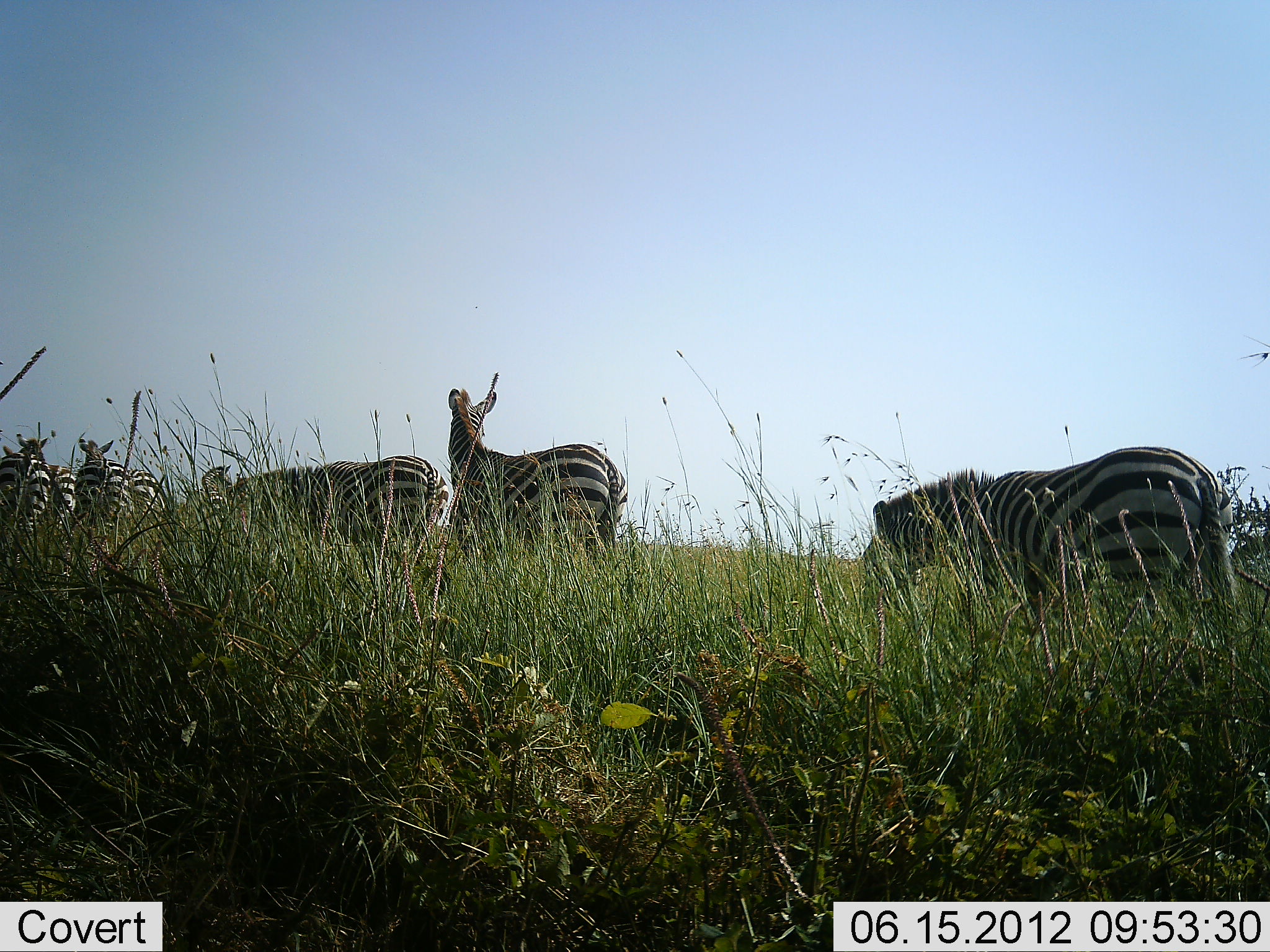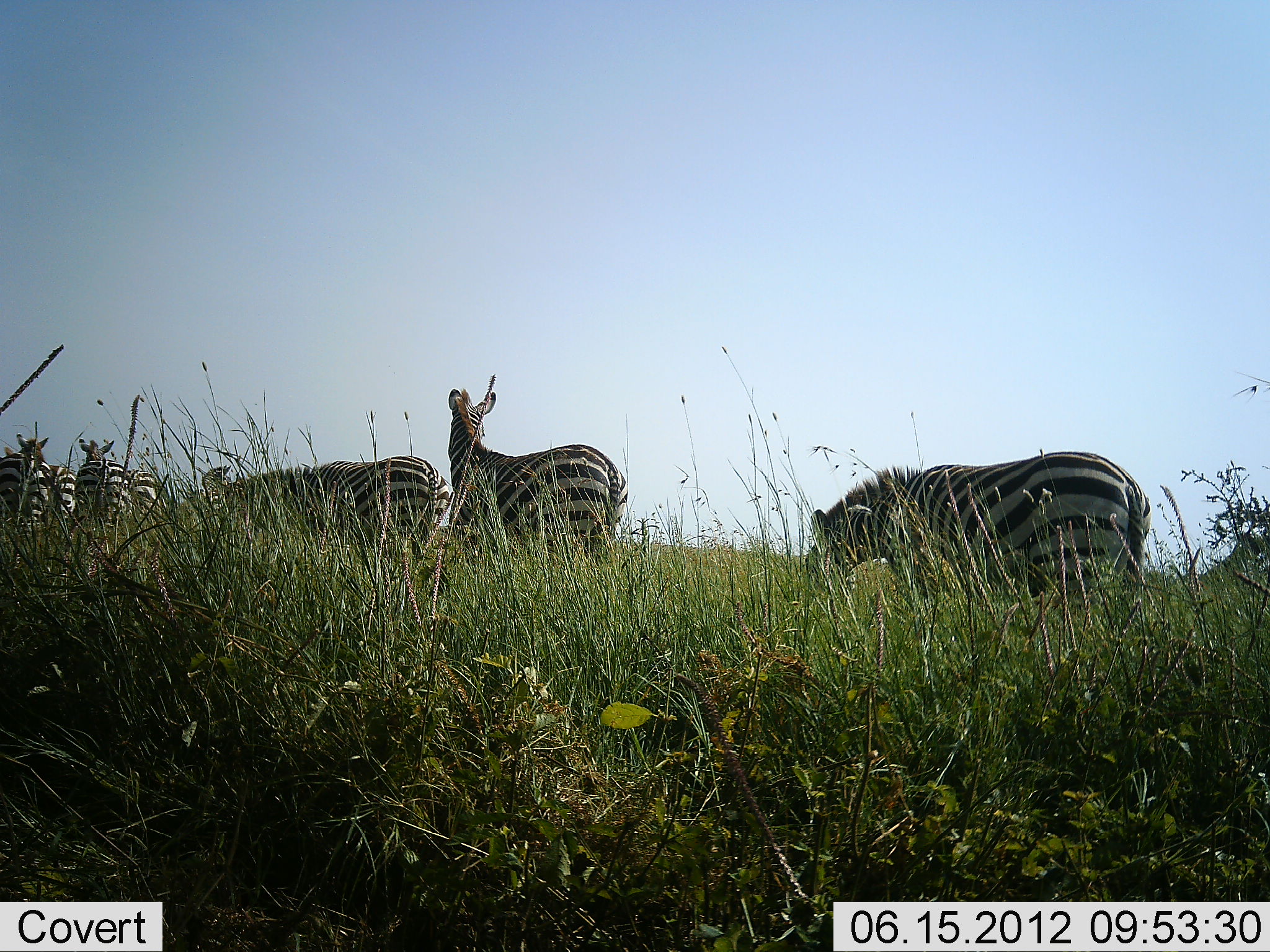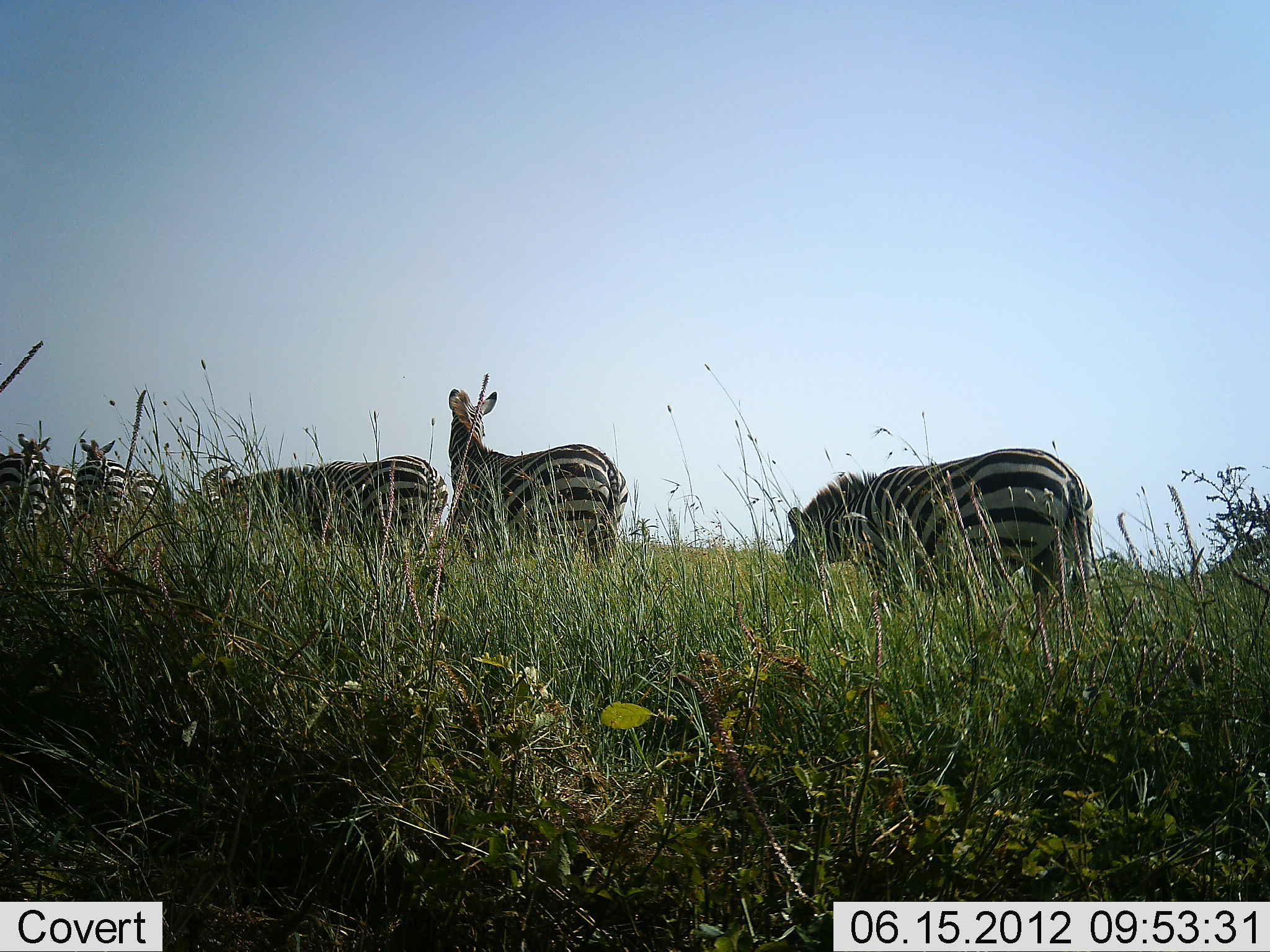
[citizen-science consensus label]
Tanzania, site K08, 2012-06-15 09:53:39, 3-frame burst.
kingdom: Animalia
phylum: Chordata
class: Mammalia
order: Perissodactyla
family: Equidae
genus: Equus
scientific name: Equus quagga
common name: plains zebra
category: zebra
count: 8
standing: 60%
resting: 0%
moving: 70%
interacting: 0%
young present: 0%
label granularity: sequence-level